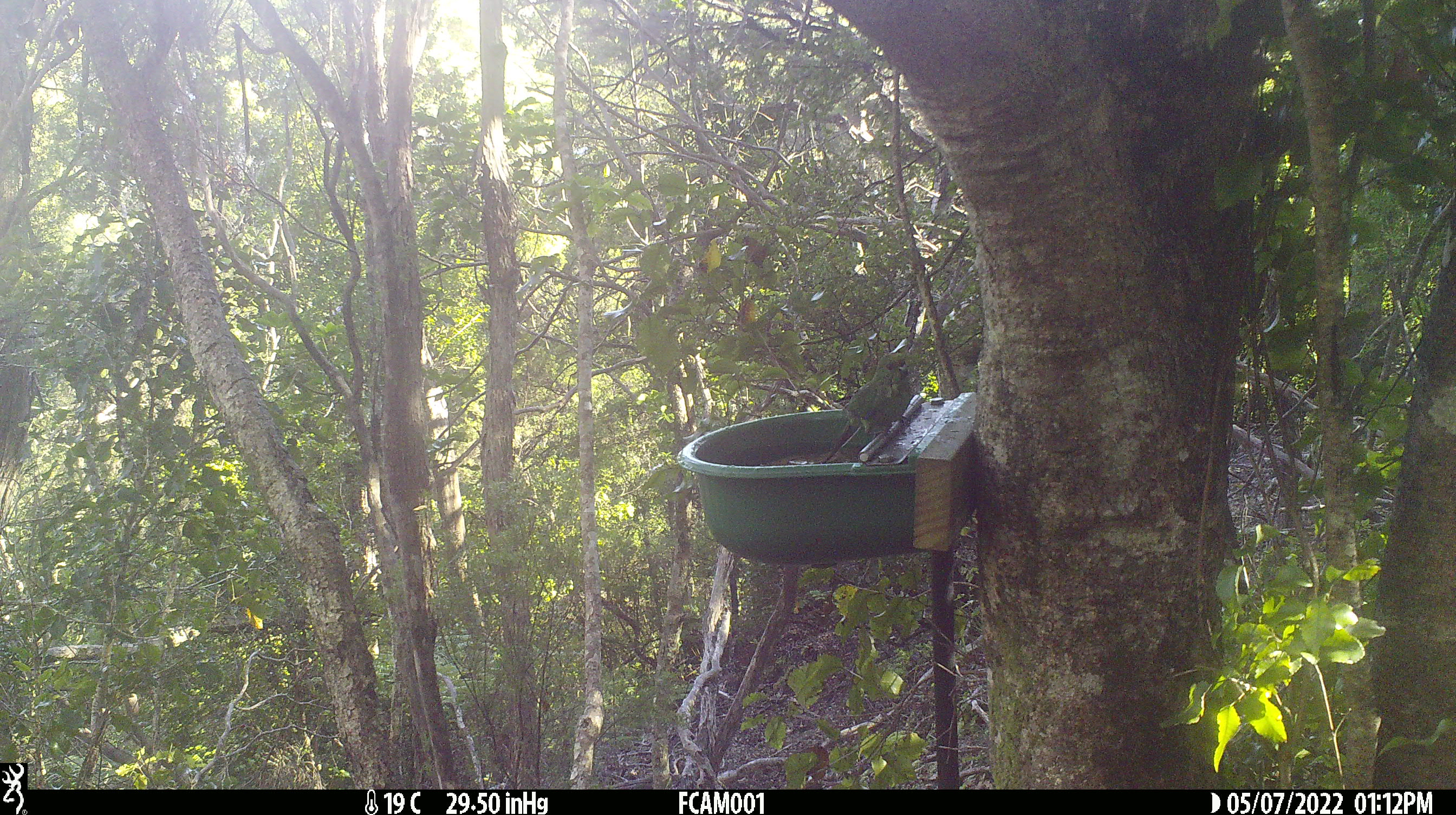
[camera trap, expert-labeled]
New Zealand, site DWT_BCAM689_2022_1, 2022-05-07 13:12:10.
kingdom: Animalia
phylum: Chordata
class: Aves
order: Psittaciformes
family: Psittaculidae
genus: Cyanoramphus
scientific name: Cyanoramphus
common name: parakeet